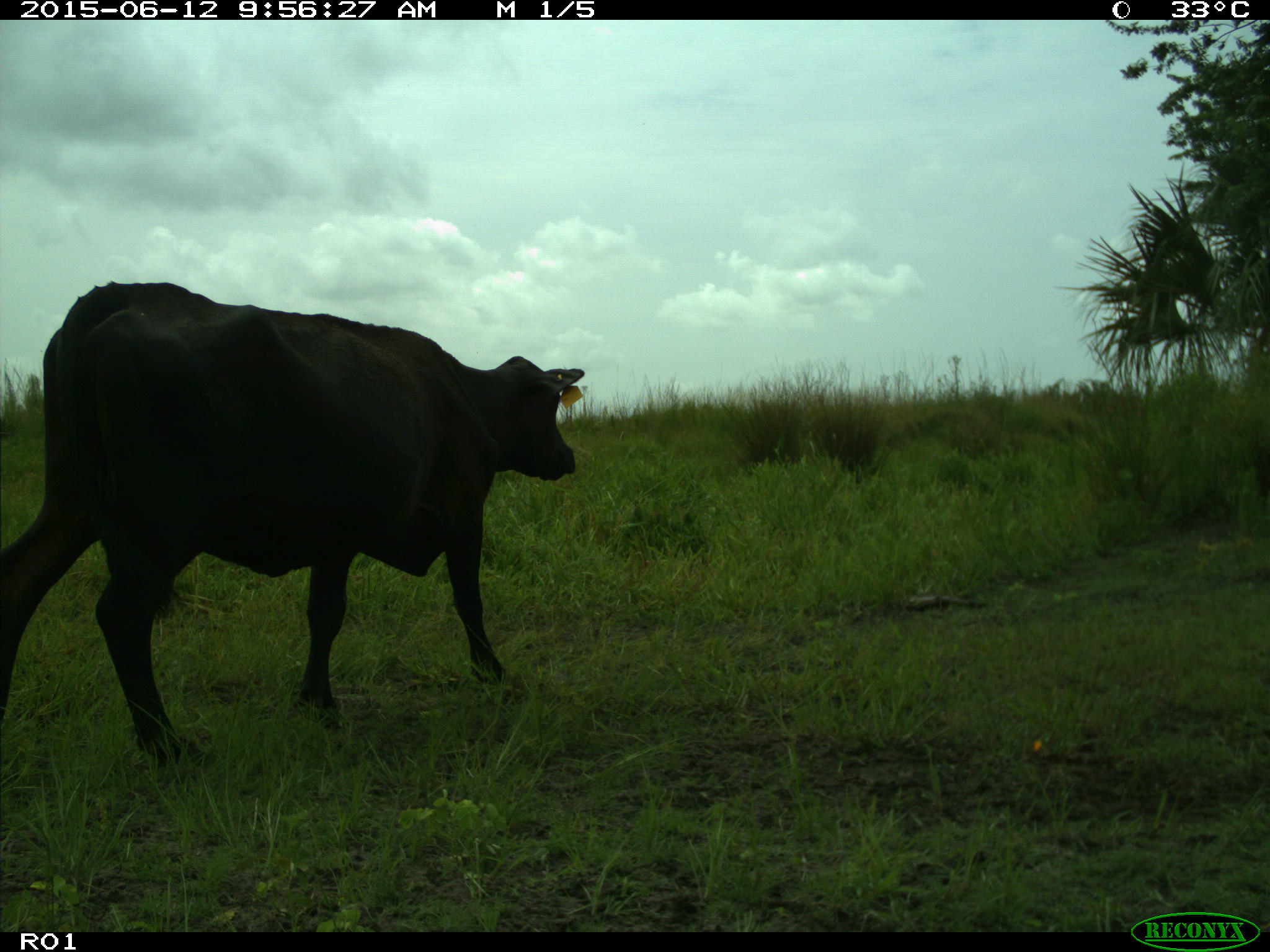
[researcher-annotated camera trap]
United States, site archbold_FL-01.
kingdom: Animalia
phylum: Chordata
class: Mammalia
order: Artiodactyla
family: Bovidae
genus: Bos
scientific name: Bos taurus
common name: domestic cow